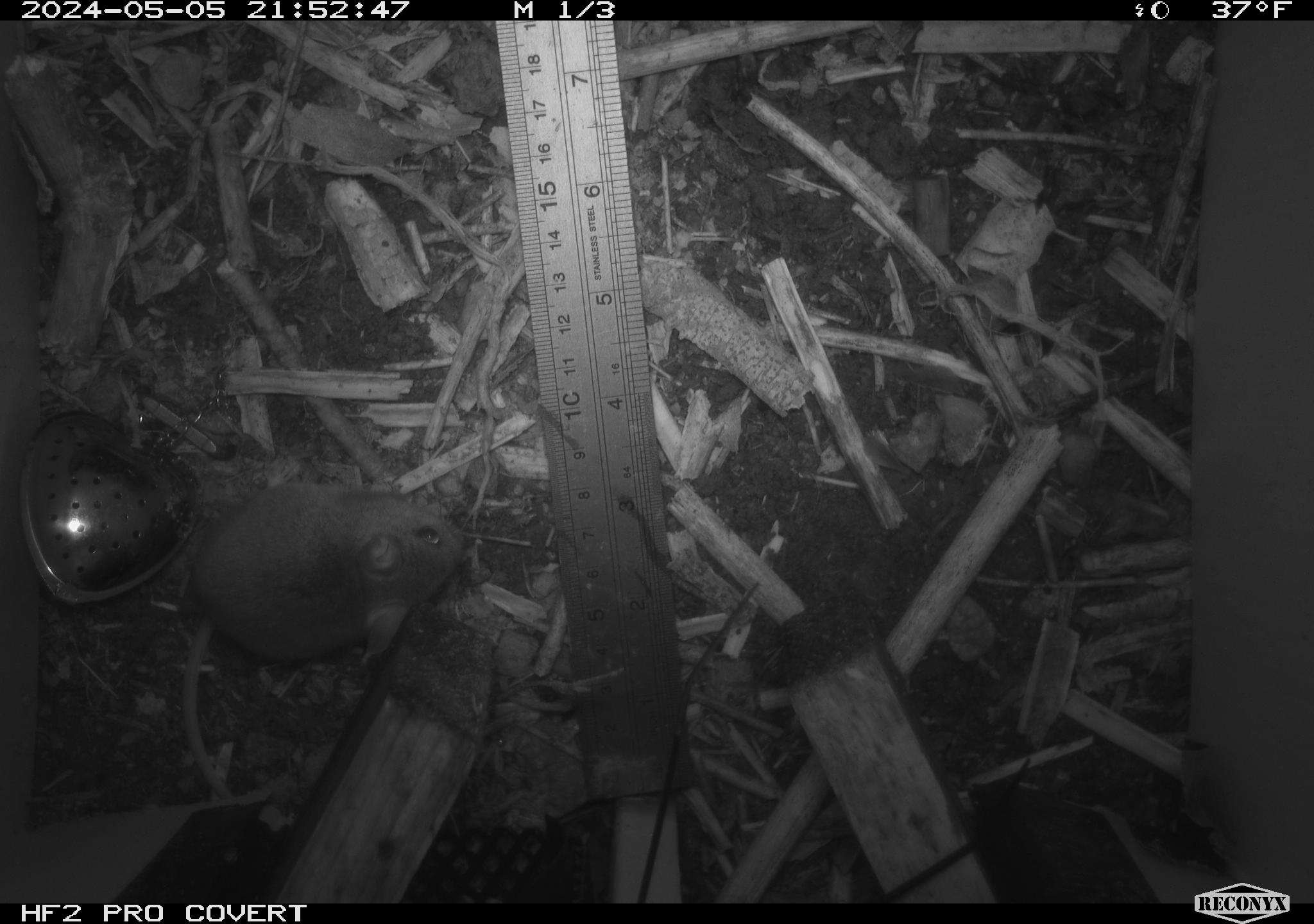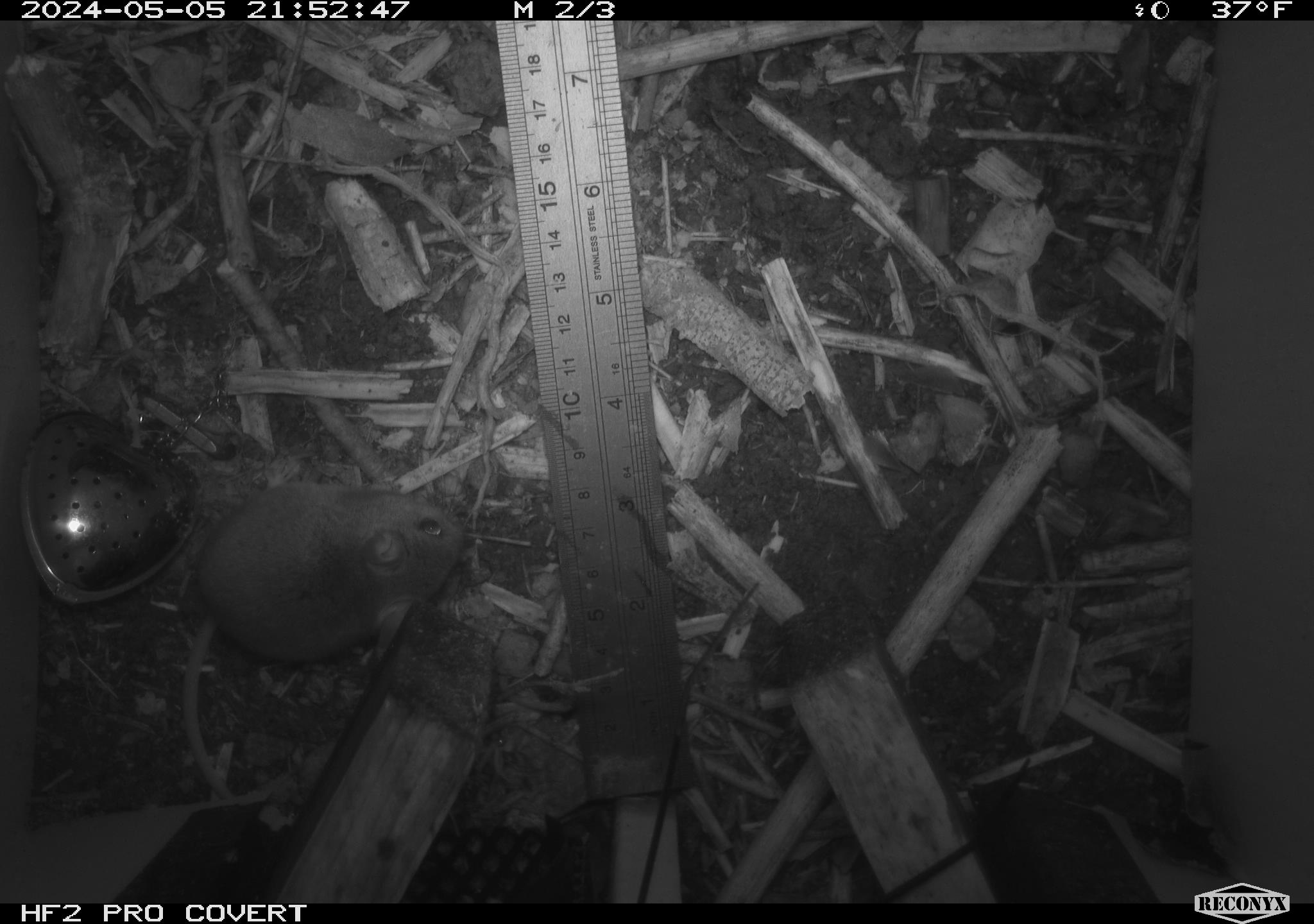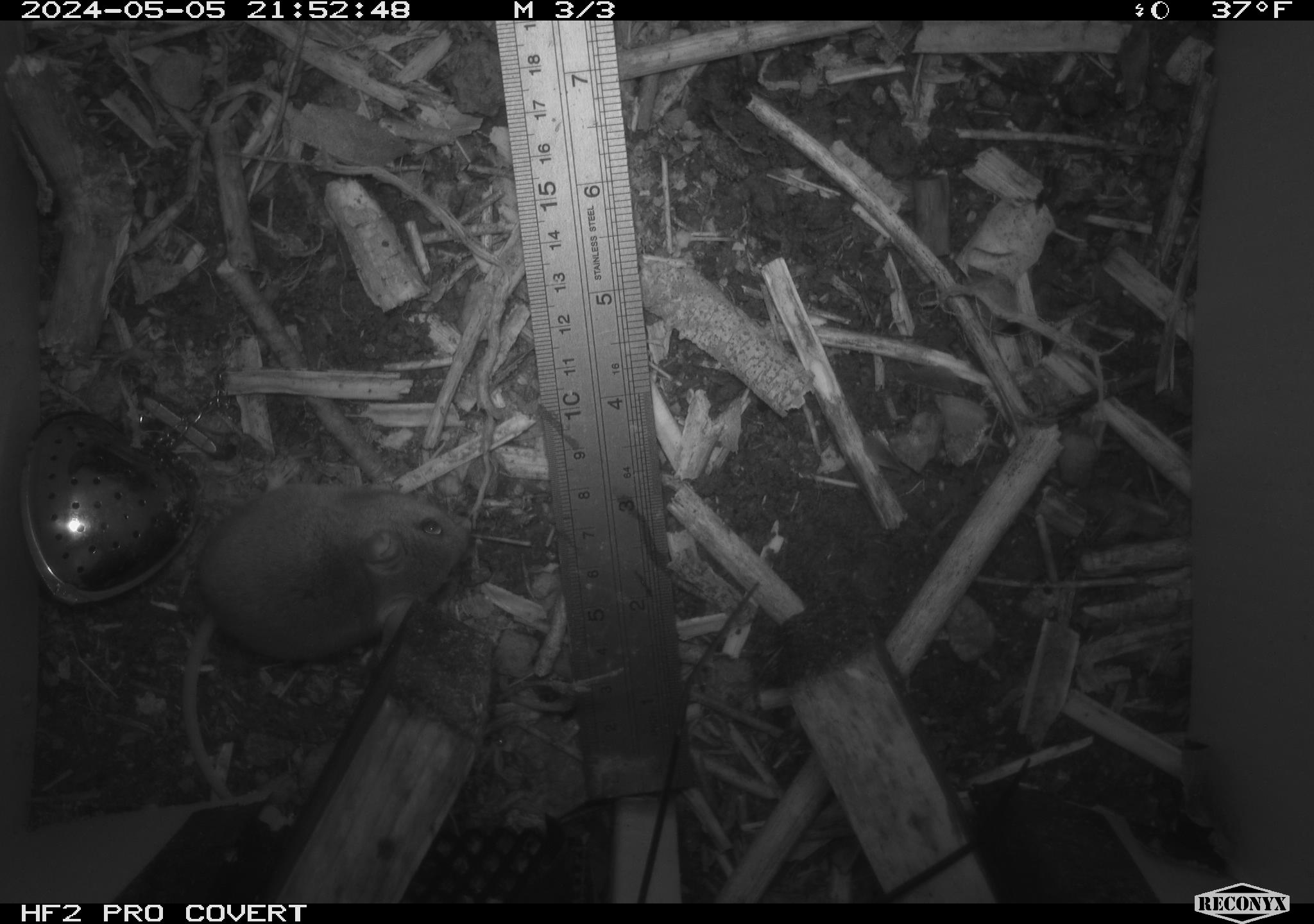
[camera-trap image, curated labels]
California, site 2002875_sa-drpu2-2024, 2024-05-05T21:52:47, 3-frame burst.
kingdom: Animalia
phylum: Chordata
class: Mammalia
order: Rodentia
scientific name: Rodentia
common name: mouse species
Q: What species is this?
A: Mouse species (Rodentia).